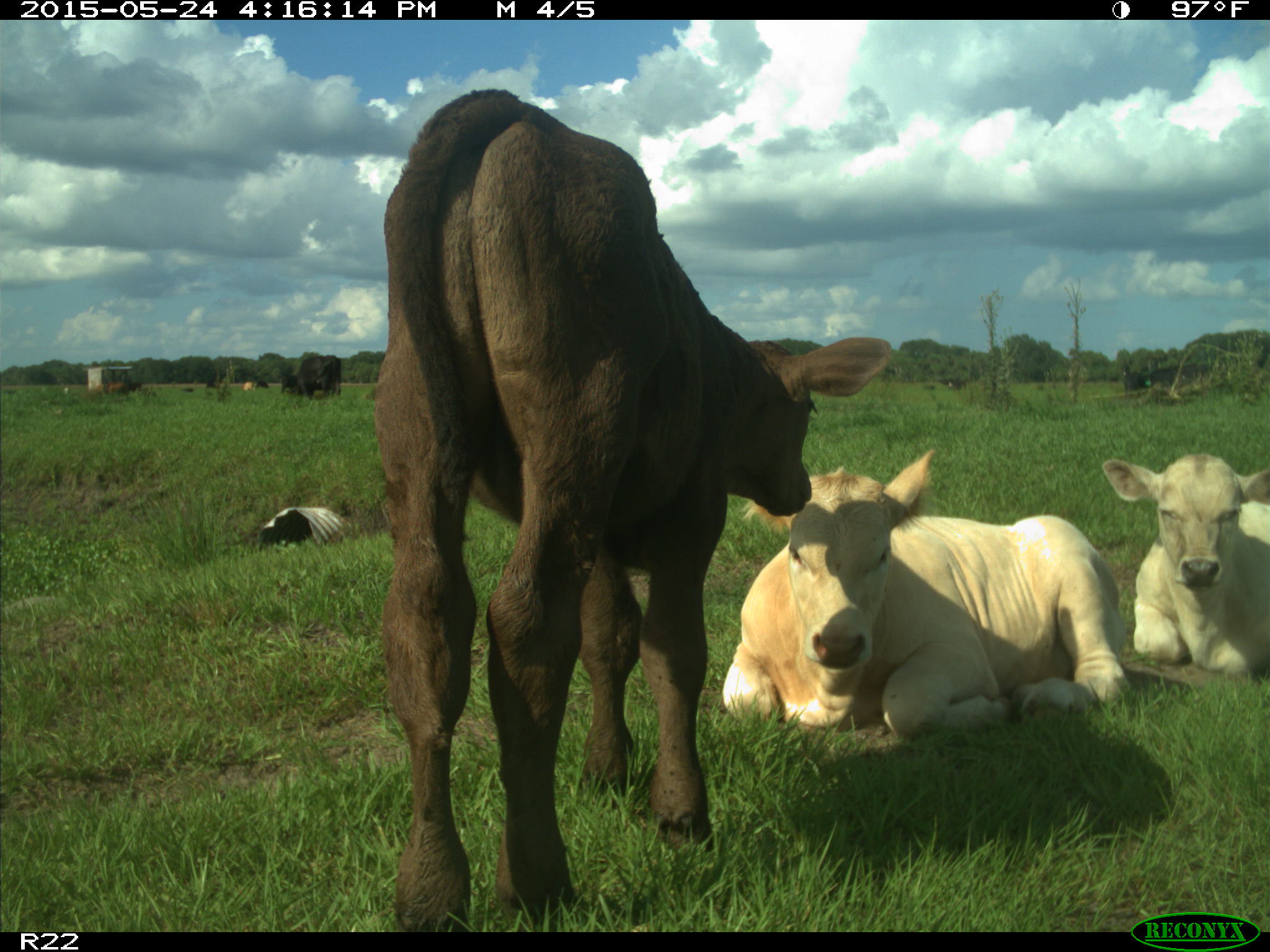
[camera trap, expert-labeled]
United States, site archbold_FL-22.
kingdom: Animalia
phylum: Chordata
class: Mammalia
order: Artiodactyla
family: Bovidae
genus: Bos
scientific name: Bos taurus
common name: domestic cow